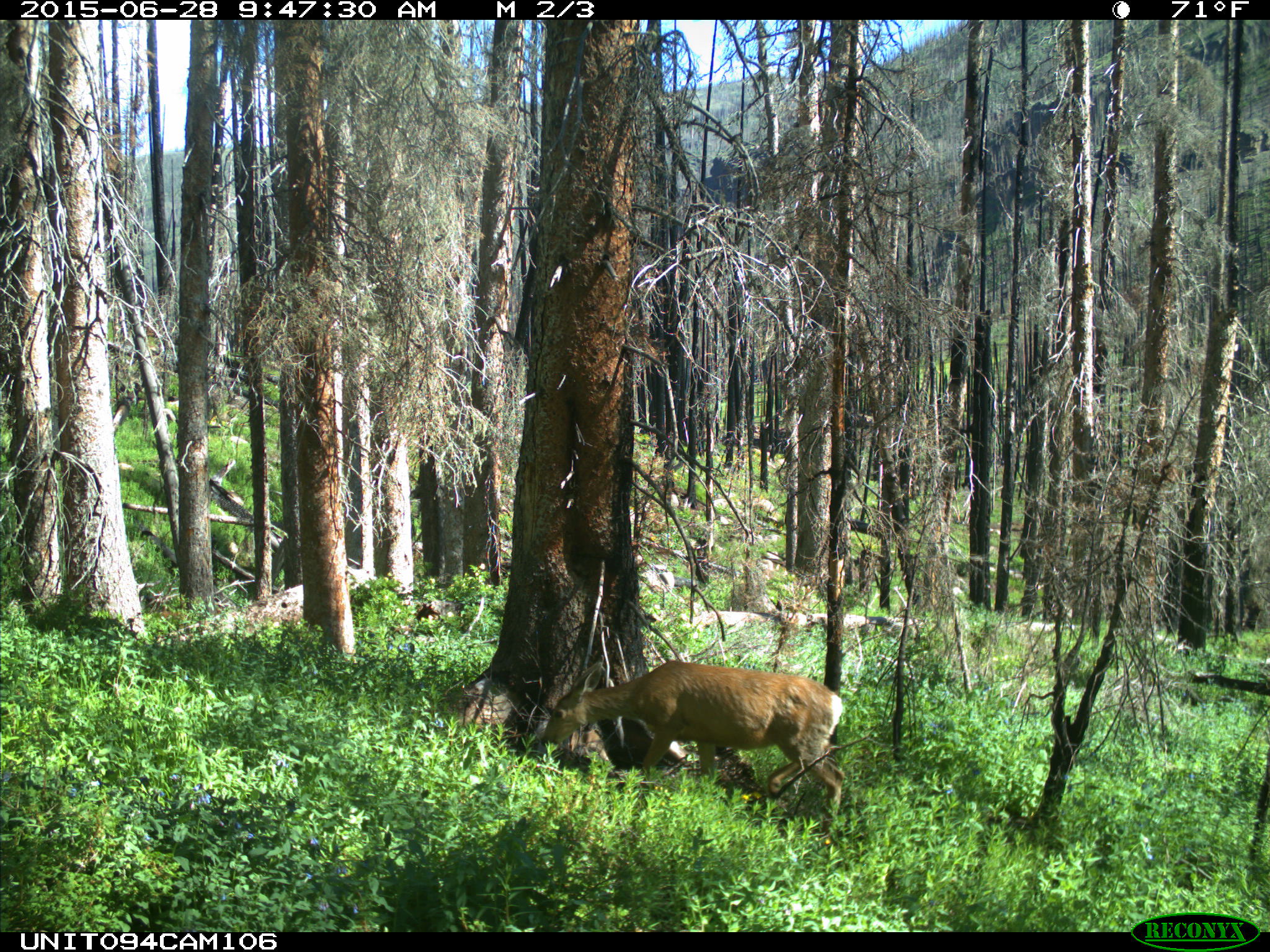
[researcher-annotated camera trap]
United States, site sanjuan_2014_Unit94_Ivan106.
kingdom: Animalia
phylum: Chordata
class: Mammalia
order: Artiodactyla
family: Cervidae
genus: Odocoileus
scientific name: Odocoileus hemionus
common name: mule deer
Odocoileus hemionus (mule deer).